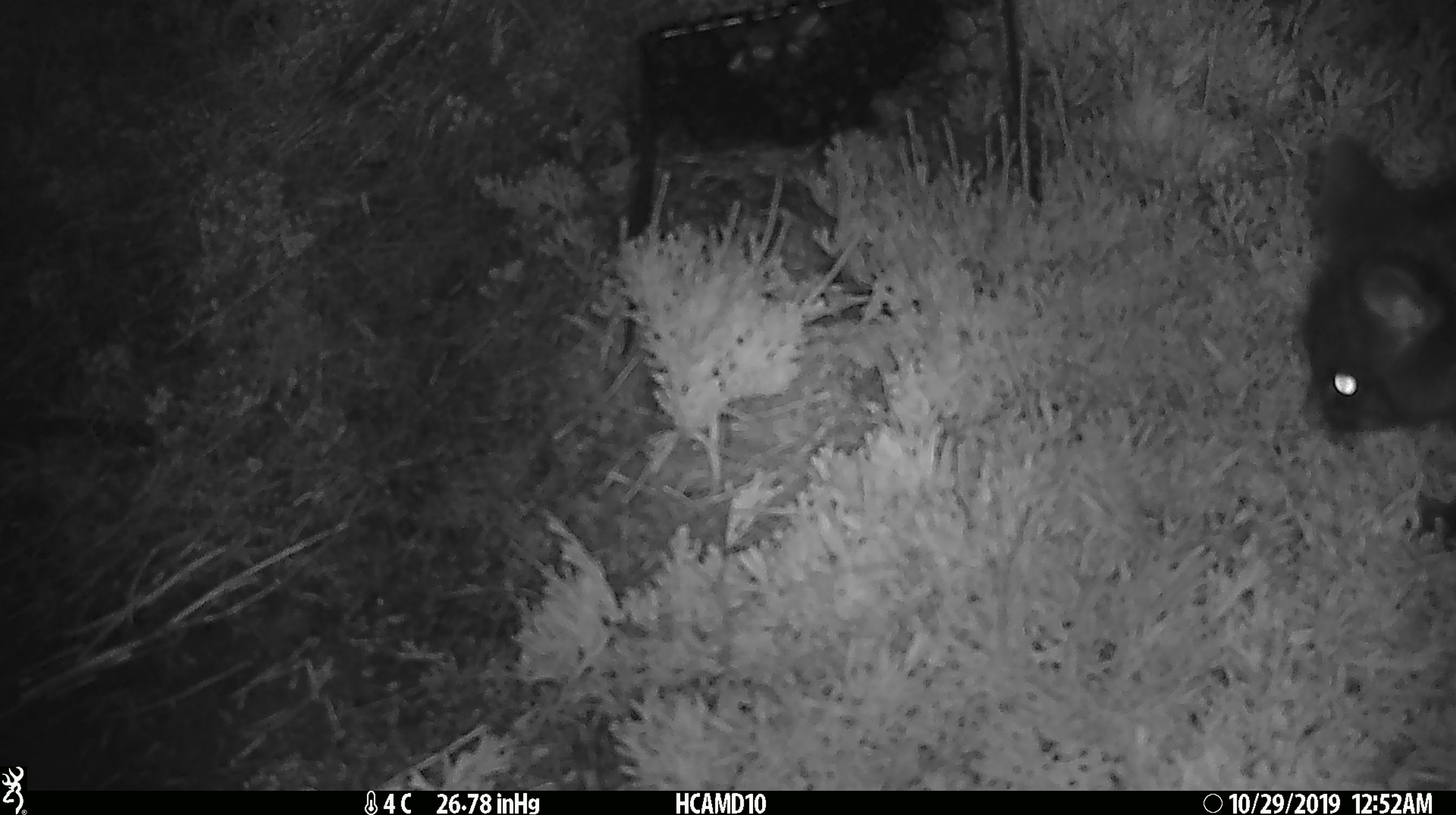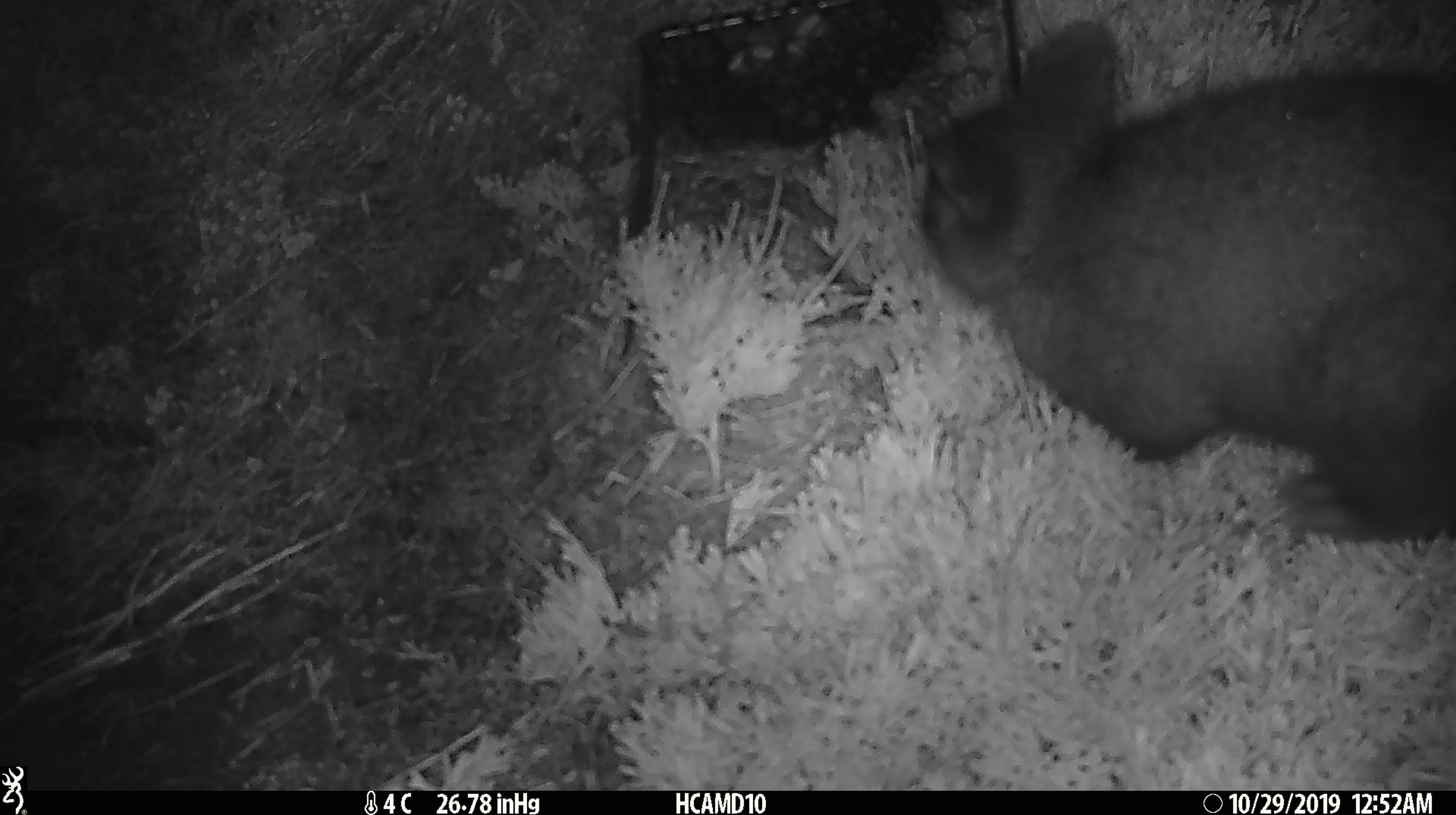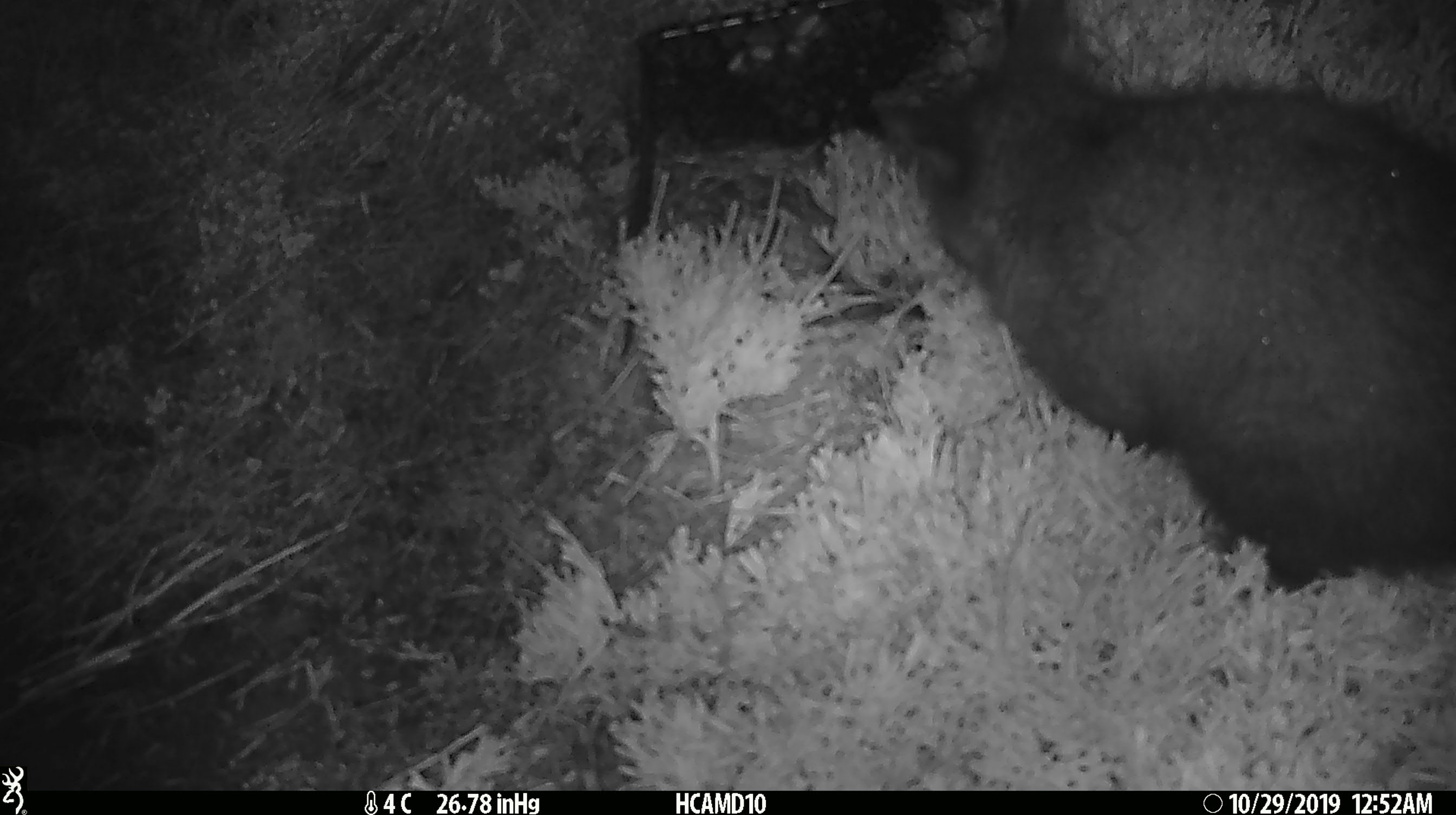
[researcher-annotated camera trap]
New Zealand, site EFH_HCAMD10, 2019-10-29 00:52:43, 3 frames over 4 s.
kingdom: Animalia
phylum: Chordata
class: Mammalia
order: Diprotodontia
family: Phalangeridae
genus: Trichosurus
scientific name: Trichosurus vulpecula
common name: common brushtail possum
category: possum